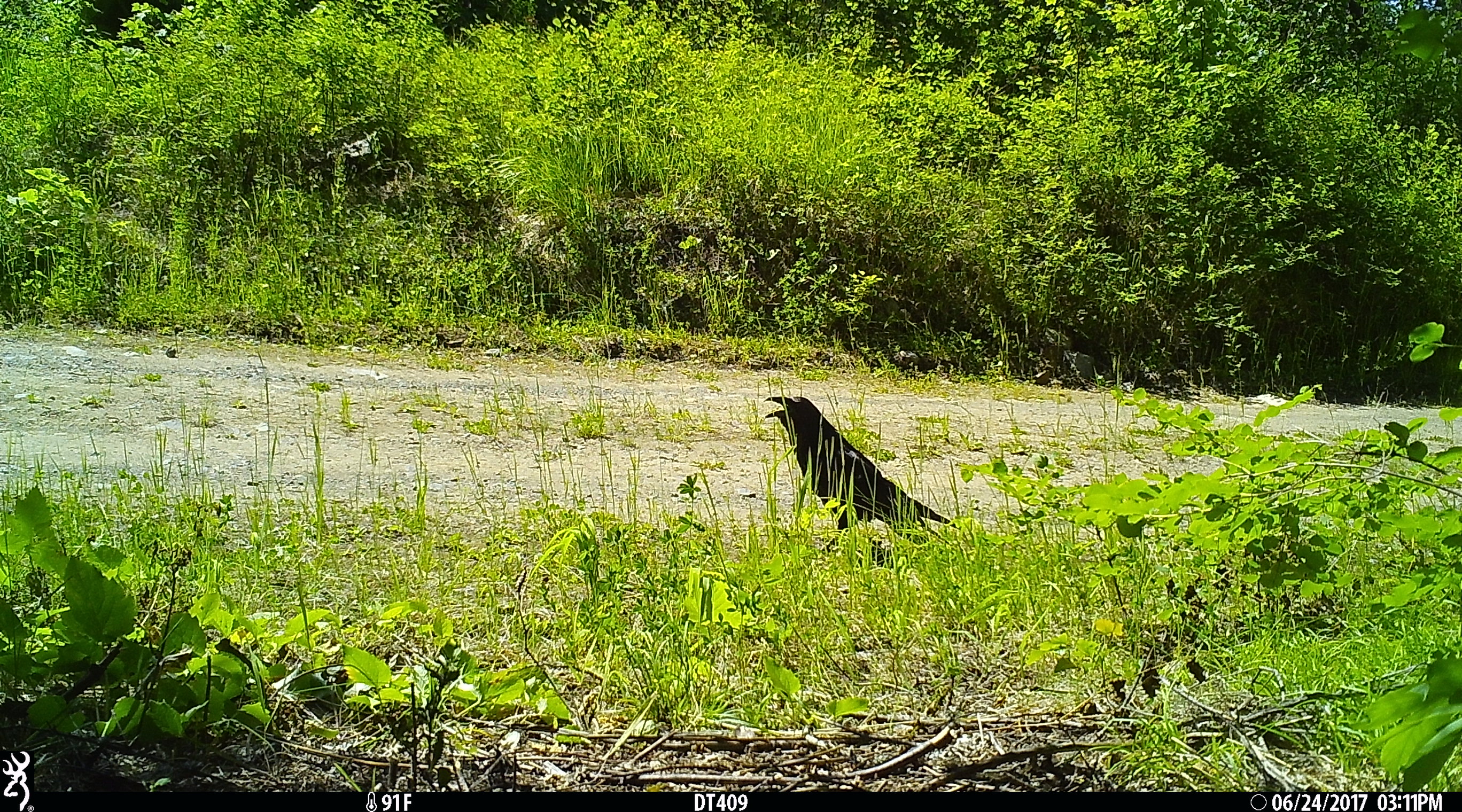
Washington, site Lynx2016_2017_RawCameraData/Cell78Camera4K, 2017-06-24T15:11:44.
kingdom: Animalia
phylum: Chordata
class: Aves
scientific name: Aves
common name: birds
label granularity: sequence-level